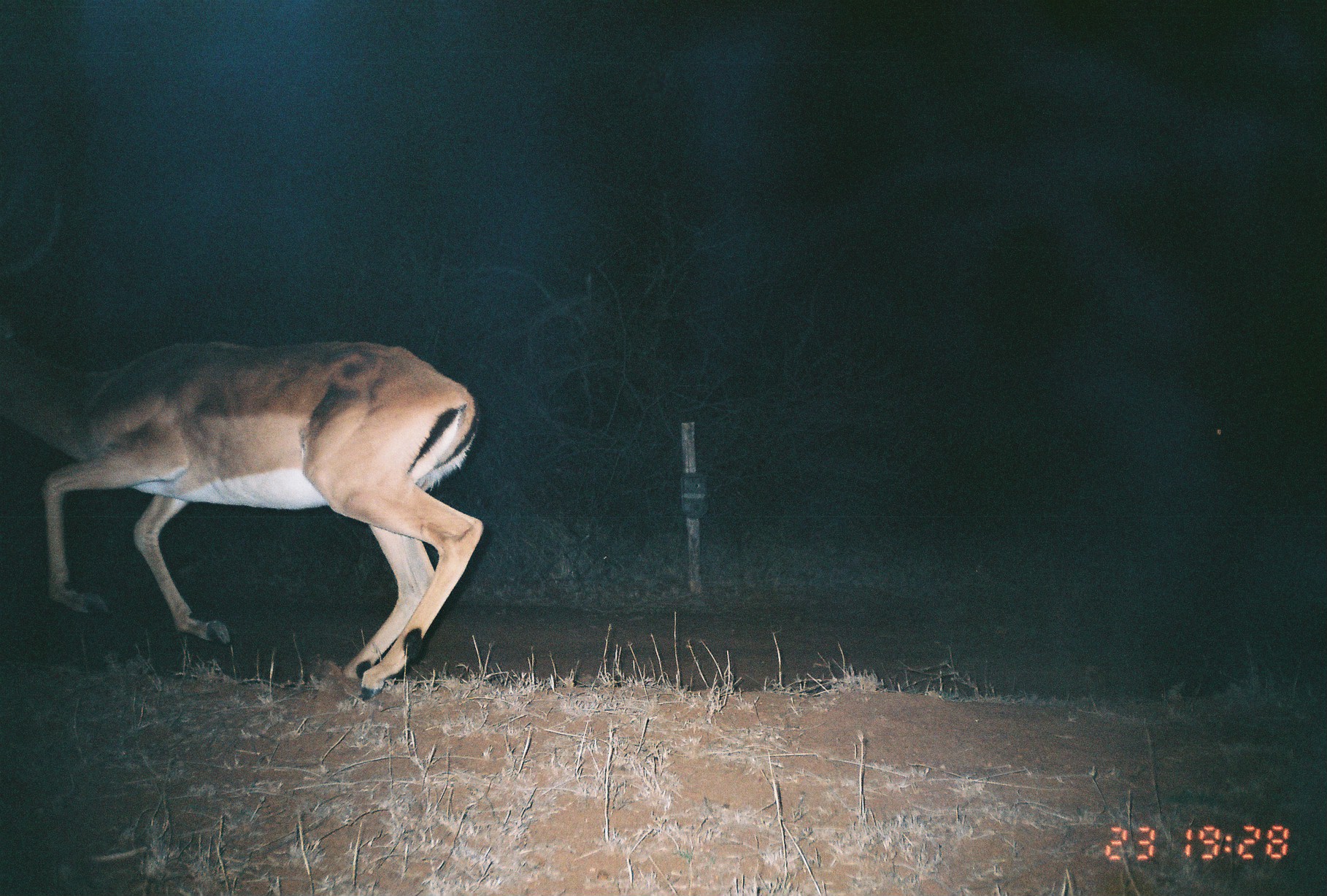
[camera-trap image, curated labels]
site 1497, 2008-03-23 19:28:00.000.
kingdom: Animalia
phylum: Chordata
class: Mammalia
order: Artiodactyla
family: Bovidae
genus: Aepyceros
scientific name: Aepyceros melampus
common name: impala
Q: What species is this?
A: Aepyceros melampus (impala).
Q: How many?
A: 1.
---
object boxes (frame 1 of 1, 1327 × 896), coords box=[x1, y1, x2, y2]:
aepyceros melampus: box=[0, 174, 483, 701]